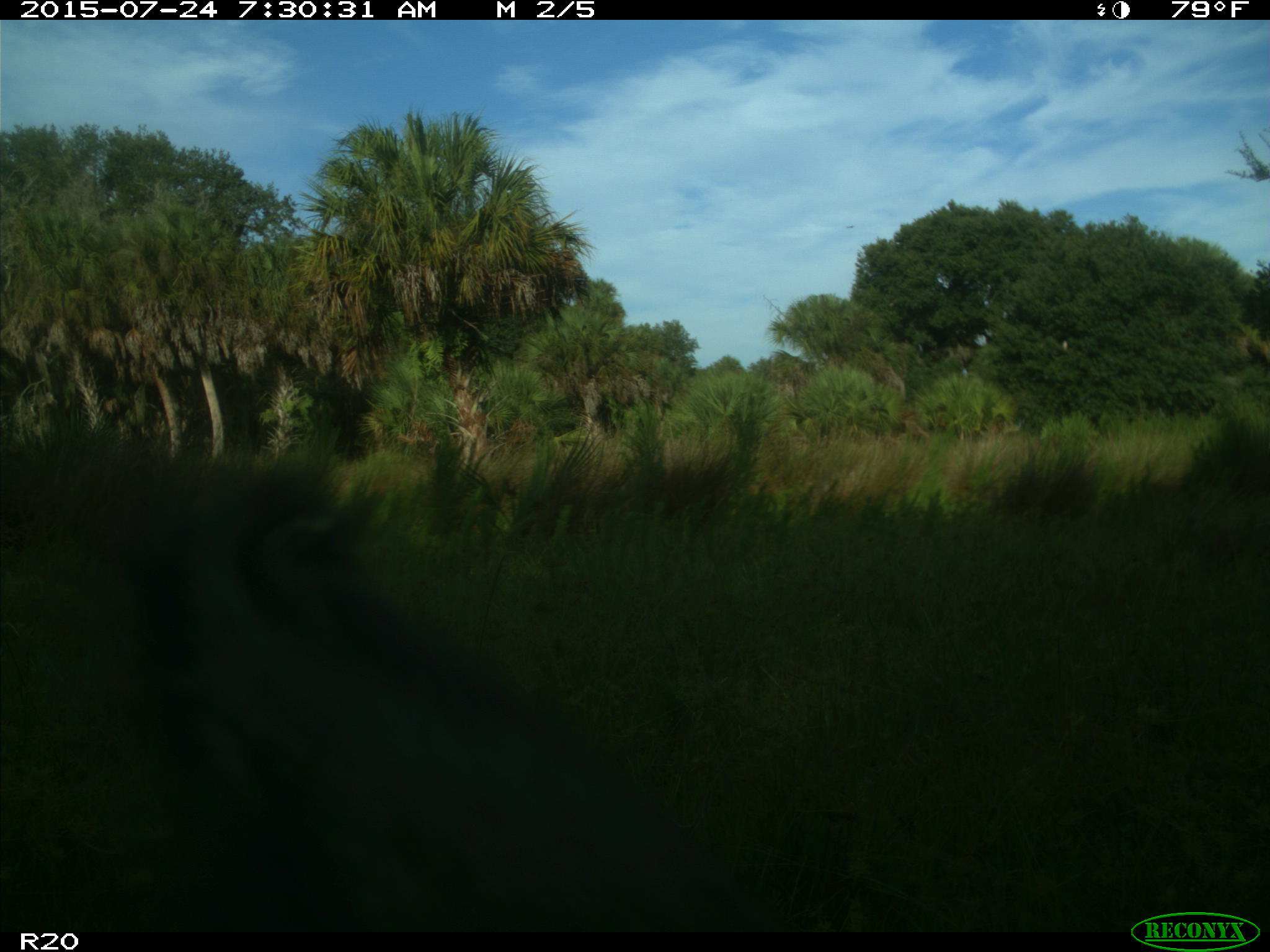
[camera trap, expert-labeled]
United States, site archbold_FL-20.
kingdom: Animalia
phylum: Chordata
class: Mammalia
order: Artiodactyla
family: Bovidae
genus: Bos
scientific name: Bos taurus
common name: domestic cow